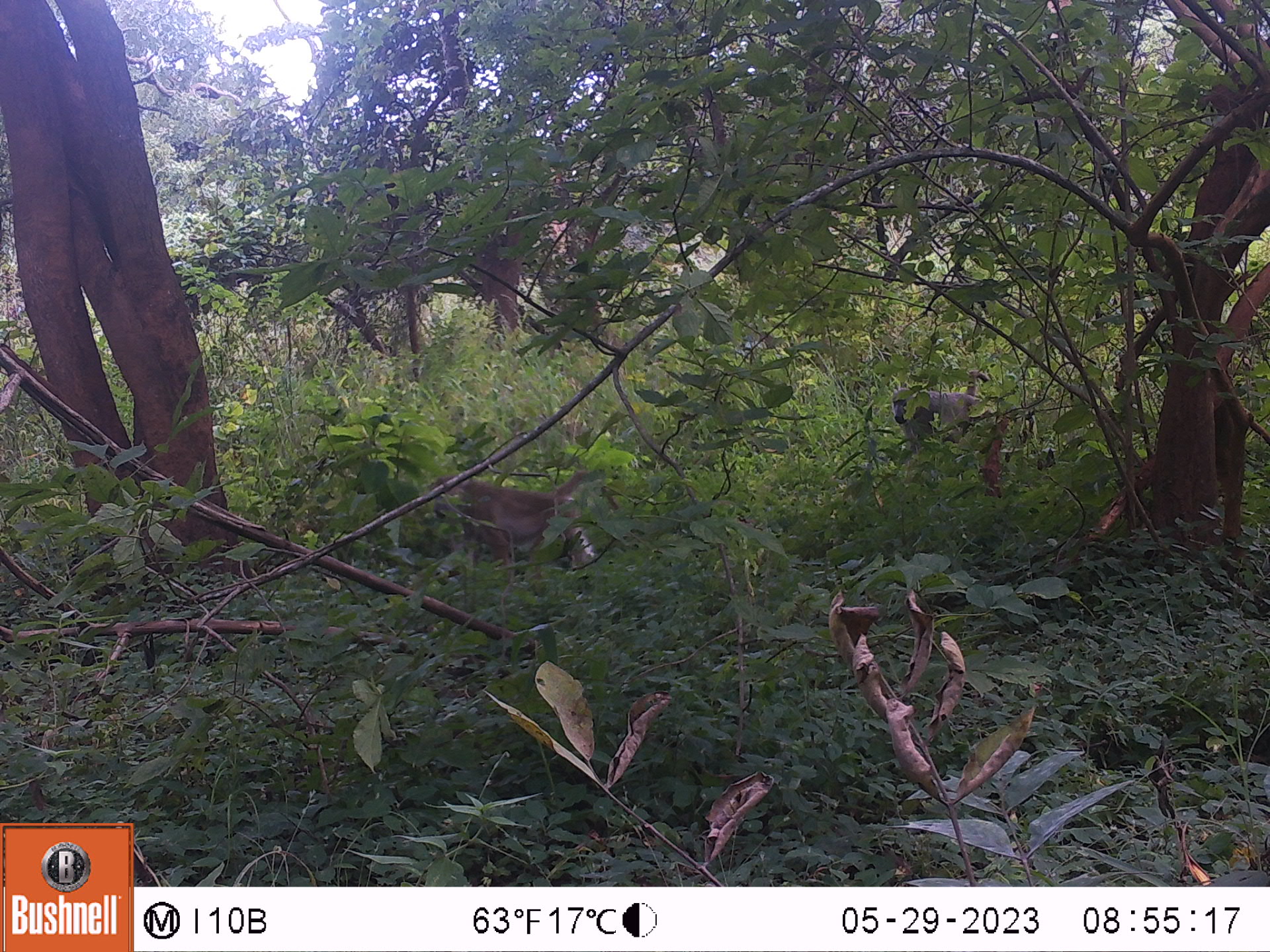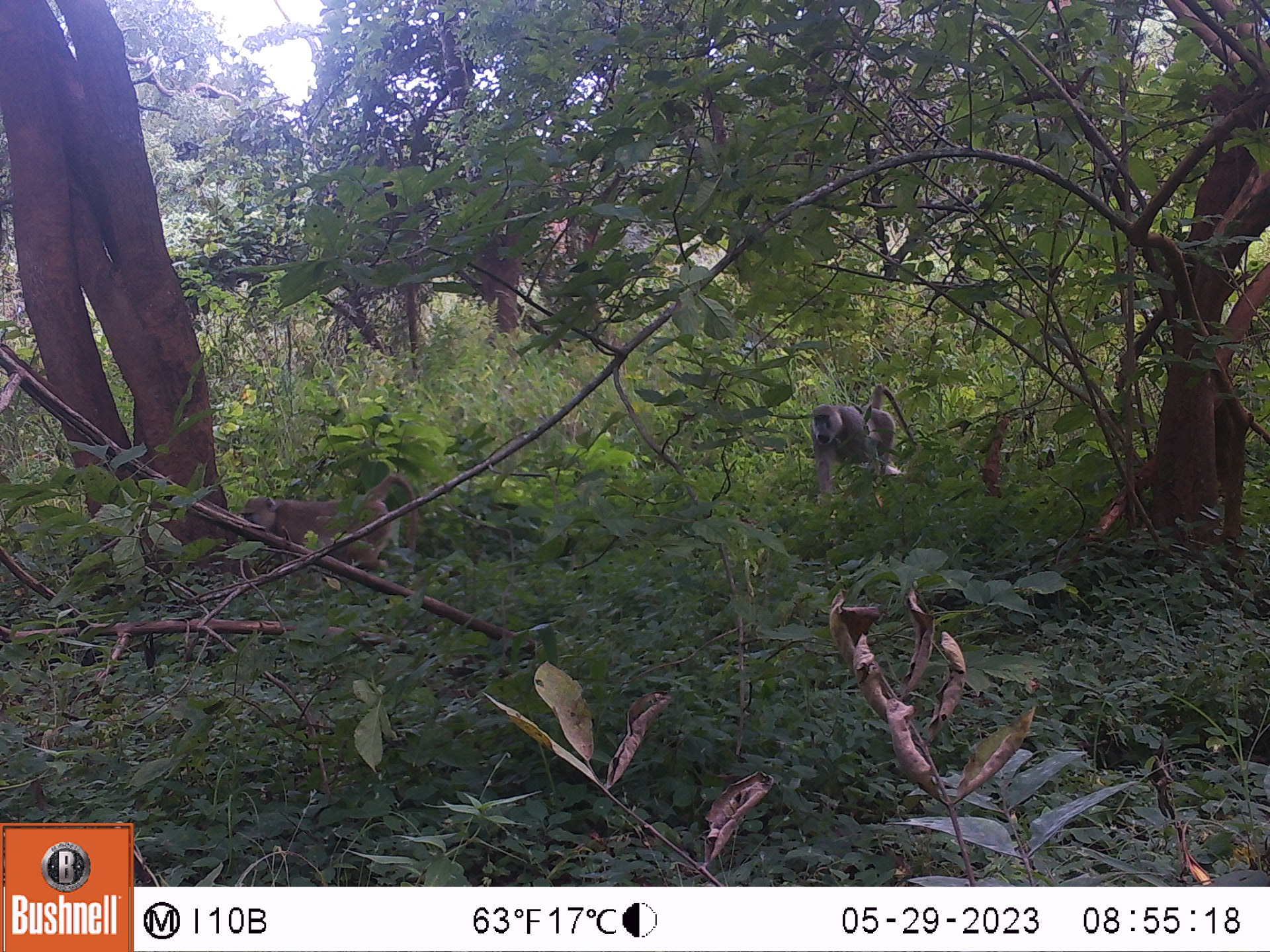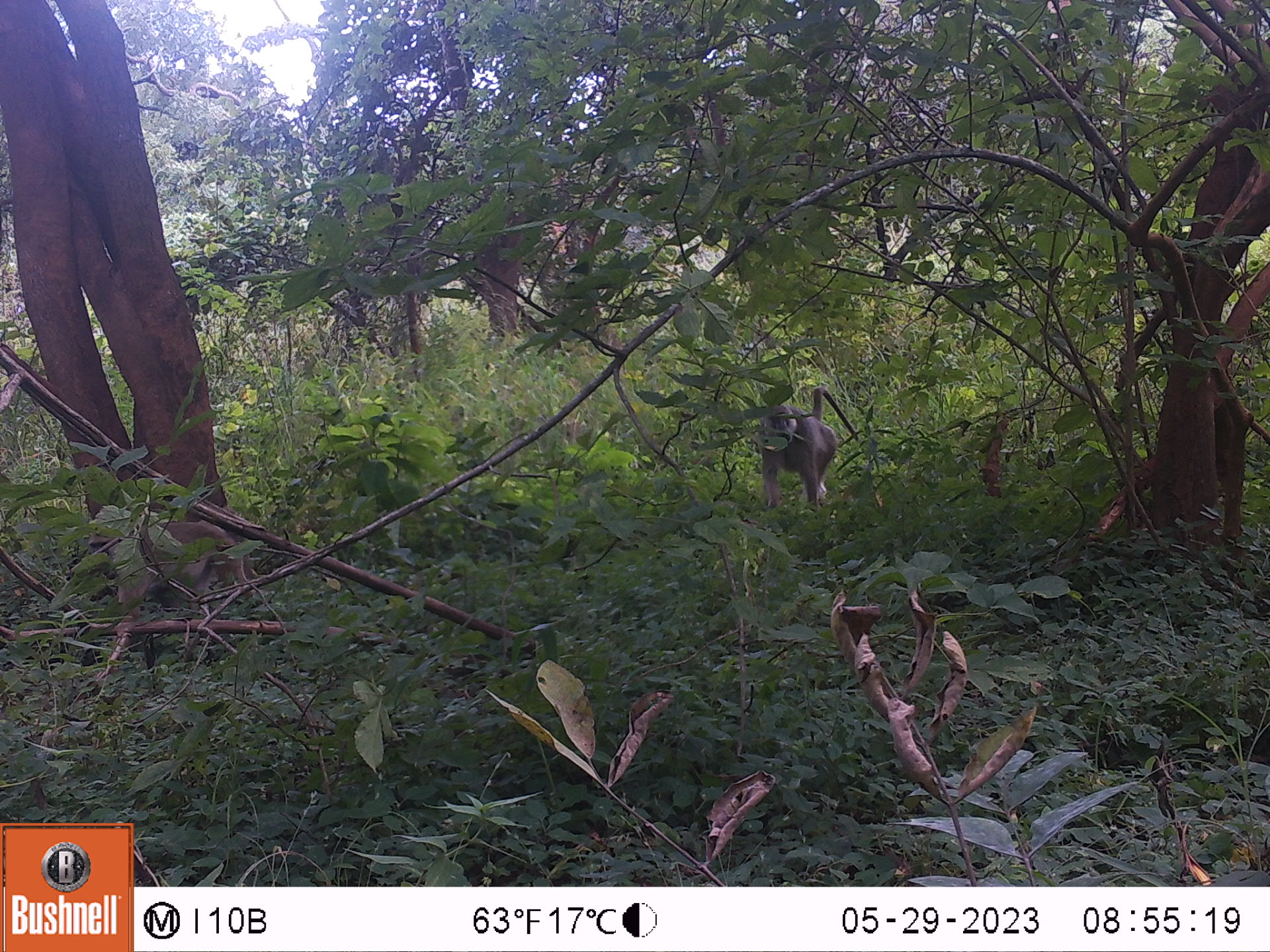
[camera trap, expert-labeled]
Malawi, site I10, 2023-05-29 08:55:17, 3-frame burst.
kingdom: Animalia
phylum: Chordata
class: Mammalia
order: Primates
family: Cercopithecidae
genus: Papio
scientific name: Papio cynocephalus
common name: yellow baboon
Yellow baboon (Papio cynocephalus), count 2.